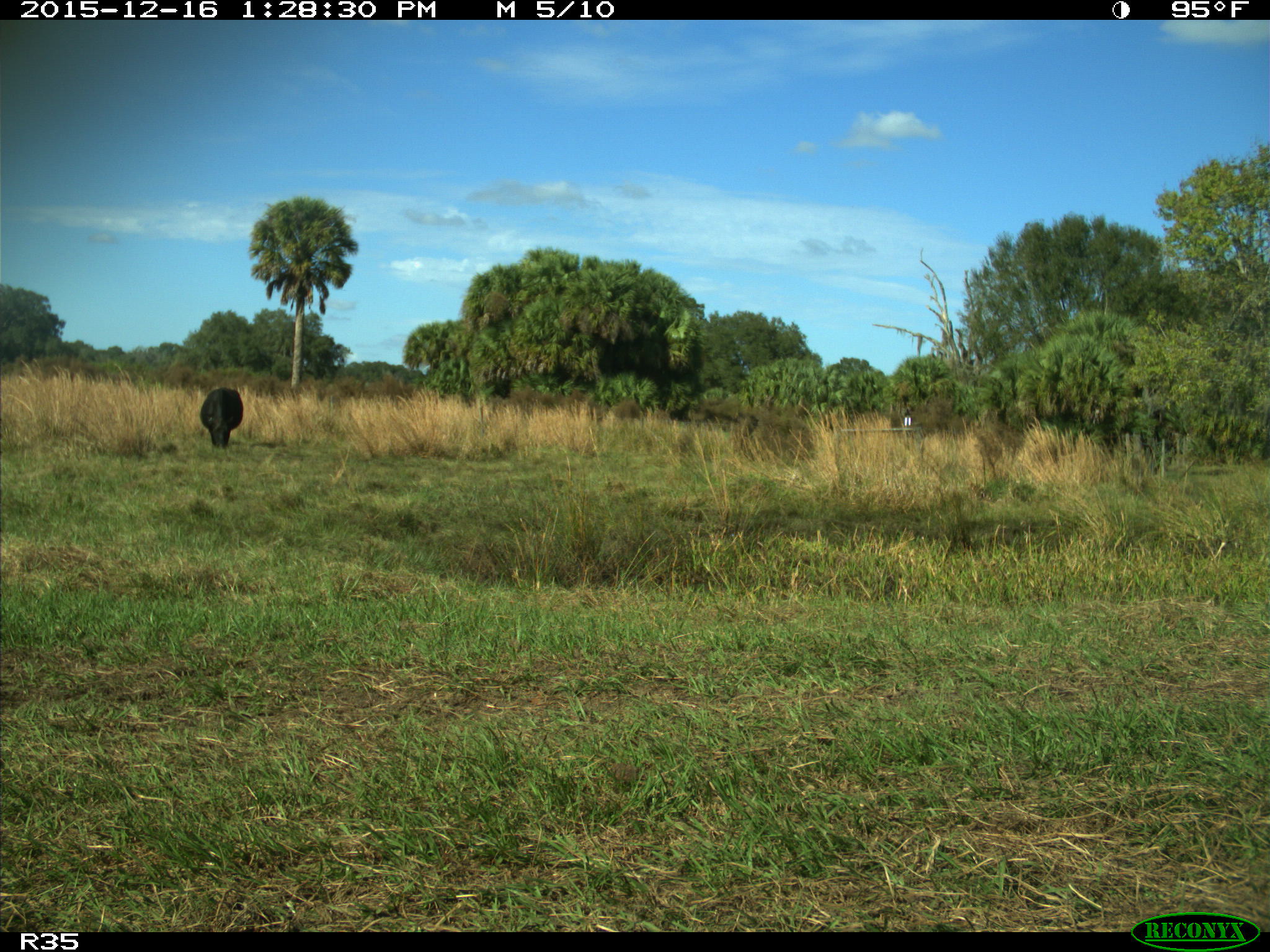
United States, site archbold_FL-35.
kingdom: Animalia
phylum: Chordata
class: Mammalia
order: Artiodactyla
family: Bovidae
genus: Bos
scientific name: Bos taurus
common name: domestic cow